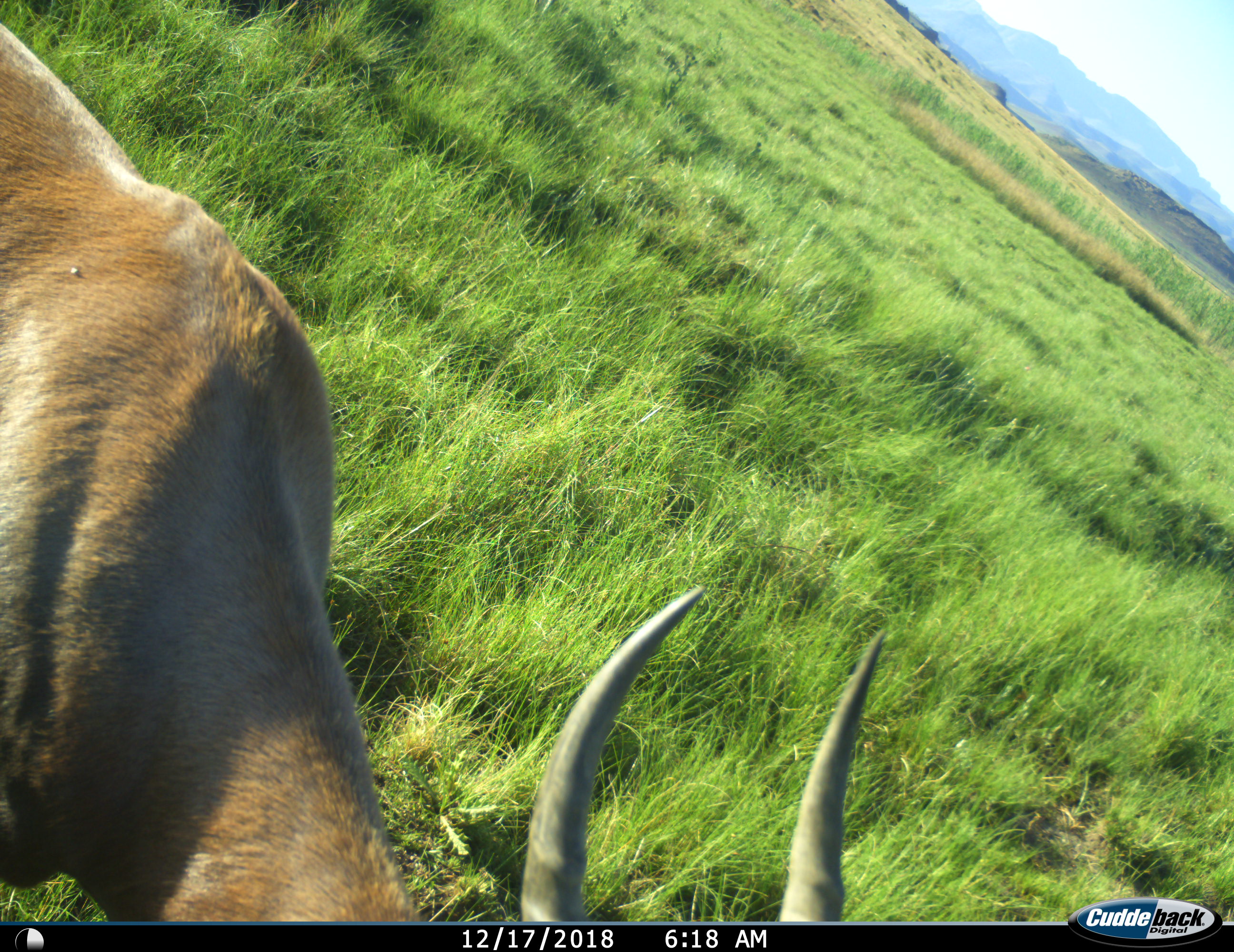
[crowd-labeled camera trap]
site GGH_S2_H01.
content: unidentified animal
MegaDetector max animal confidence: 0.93